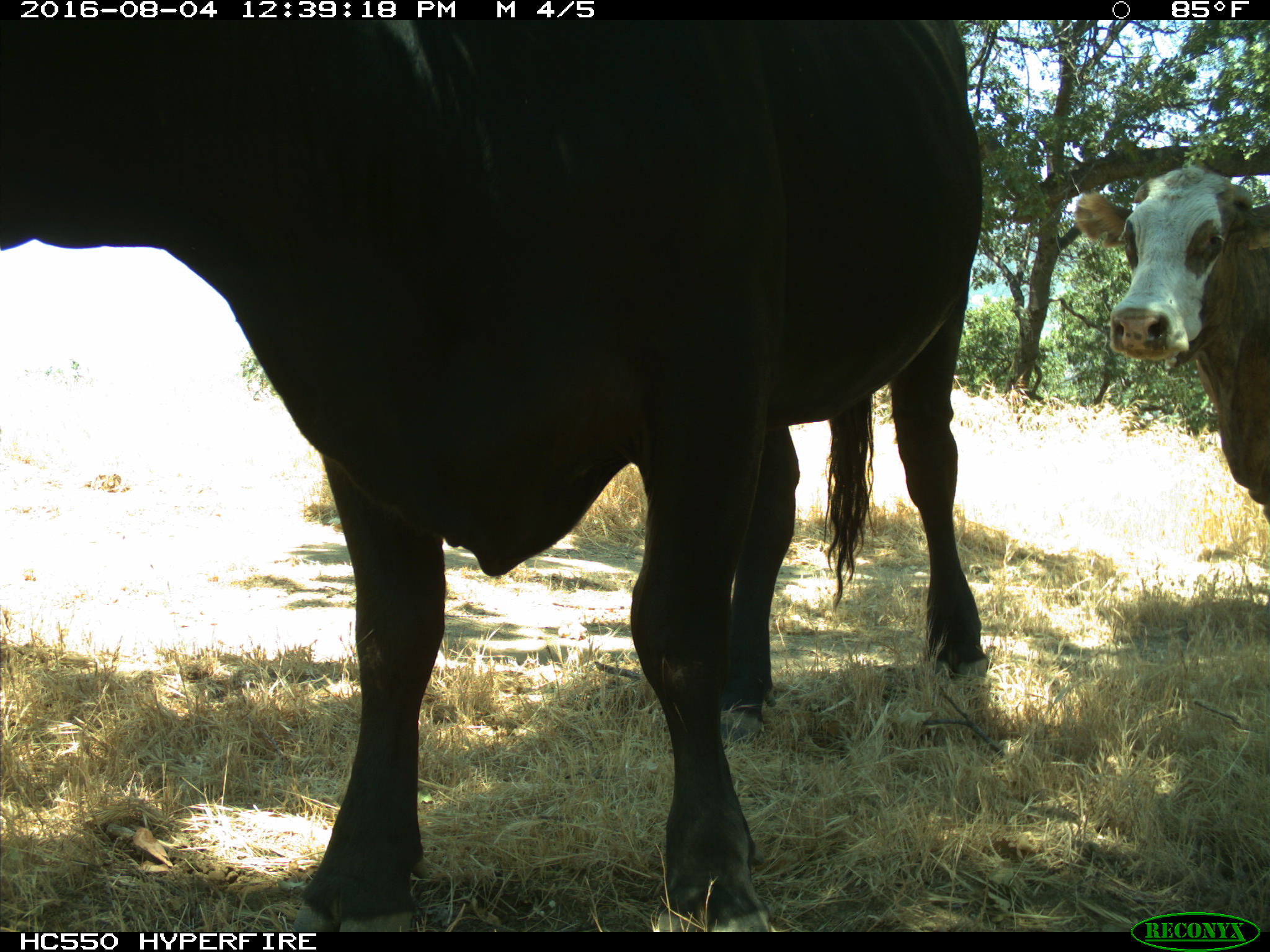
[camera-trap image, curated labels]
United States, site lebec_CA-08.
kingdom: Animalia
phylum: Chordata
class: Mammalia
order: Artiodactyla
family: Bovidae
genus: Bos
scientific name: Bos taurus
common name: domestic cow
Bos taurus (domestic cow).